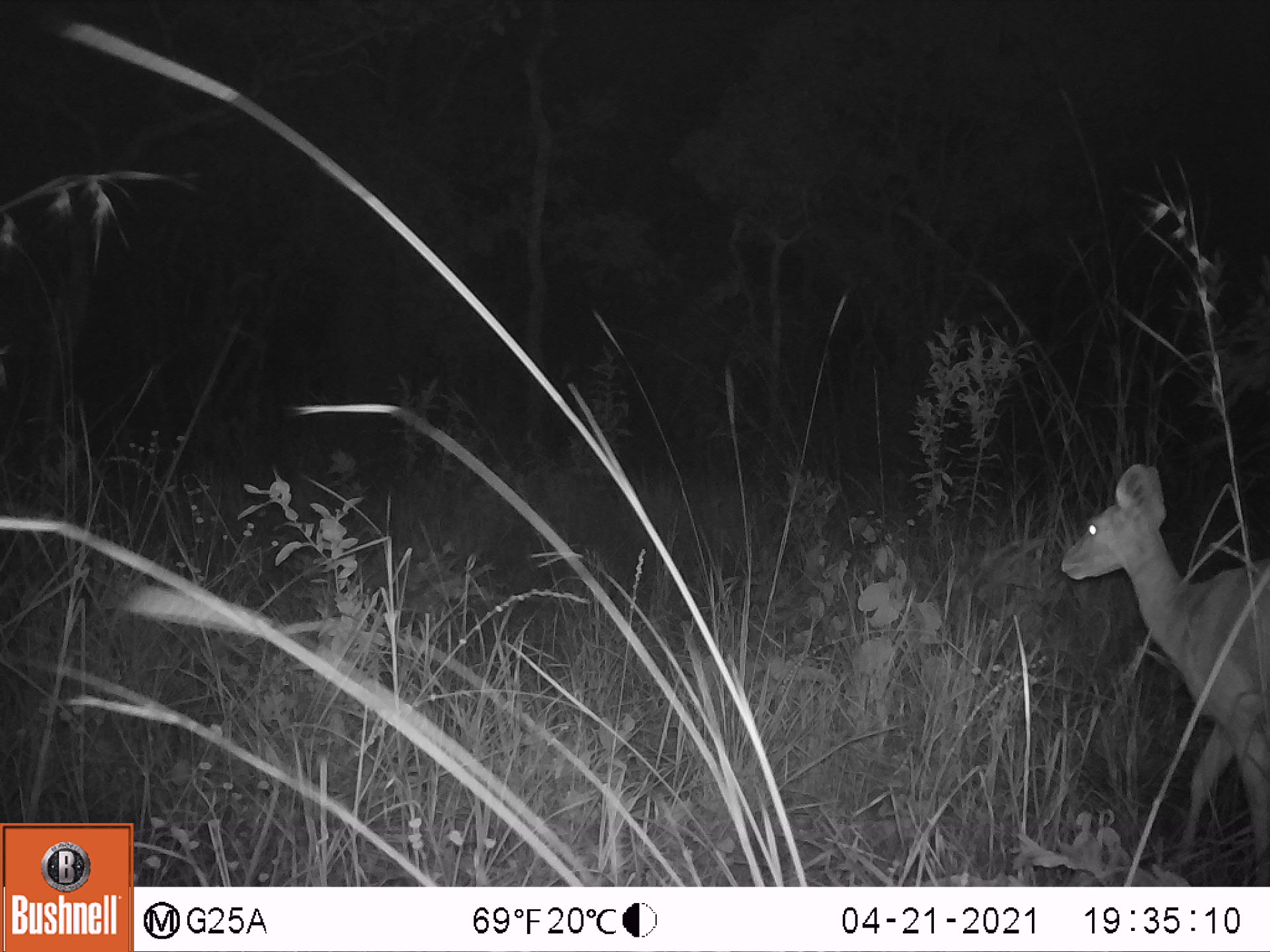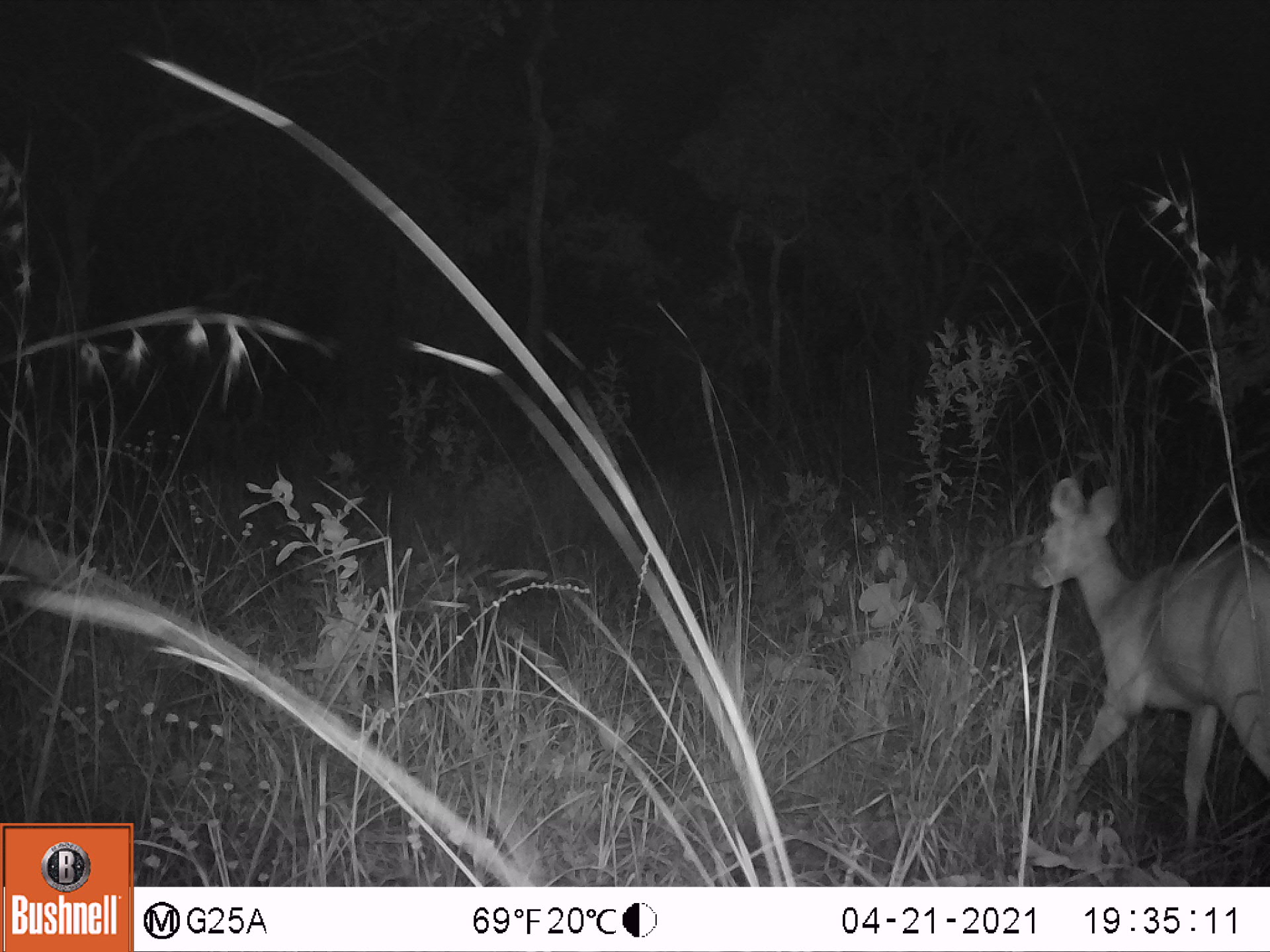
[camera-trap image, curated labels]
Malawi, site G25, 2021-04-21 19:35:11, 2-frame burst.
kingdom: Animalia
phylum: Chordata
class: Mammalia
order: Artiodactyla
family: Bovidae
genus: Tragelaphus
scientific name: Tragelaphus sylvaticus sylvaticus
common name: cape bushbuck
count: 1